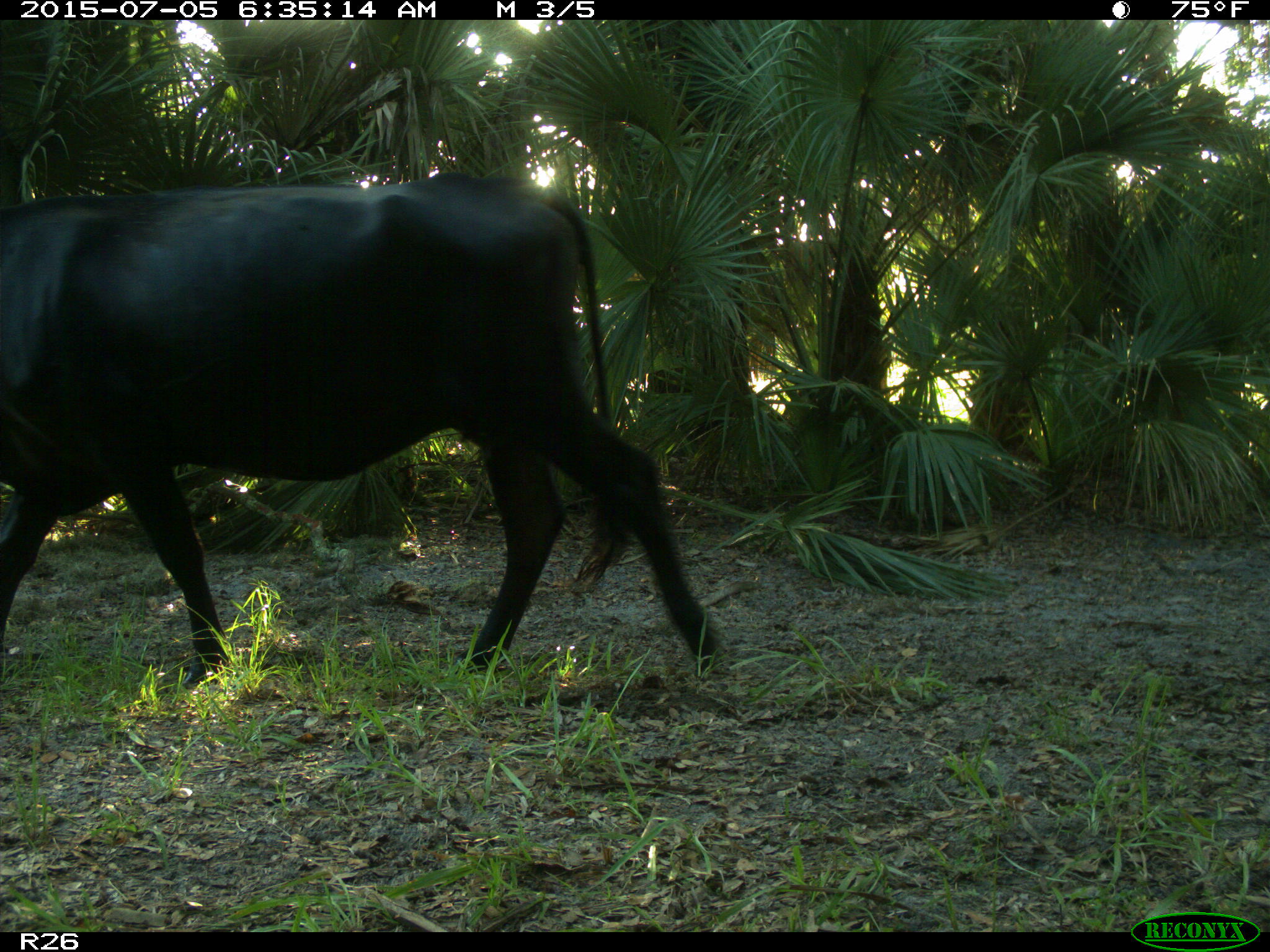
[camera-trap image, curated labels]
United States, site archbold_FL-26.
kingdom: Animalia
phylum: Chordata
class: Mammalia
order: Artiodactyla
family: Bovidae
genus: Bos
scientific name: Bos taurus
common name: domestic cow